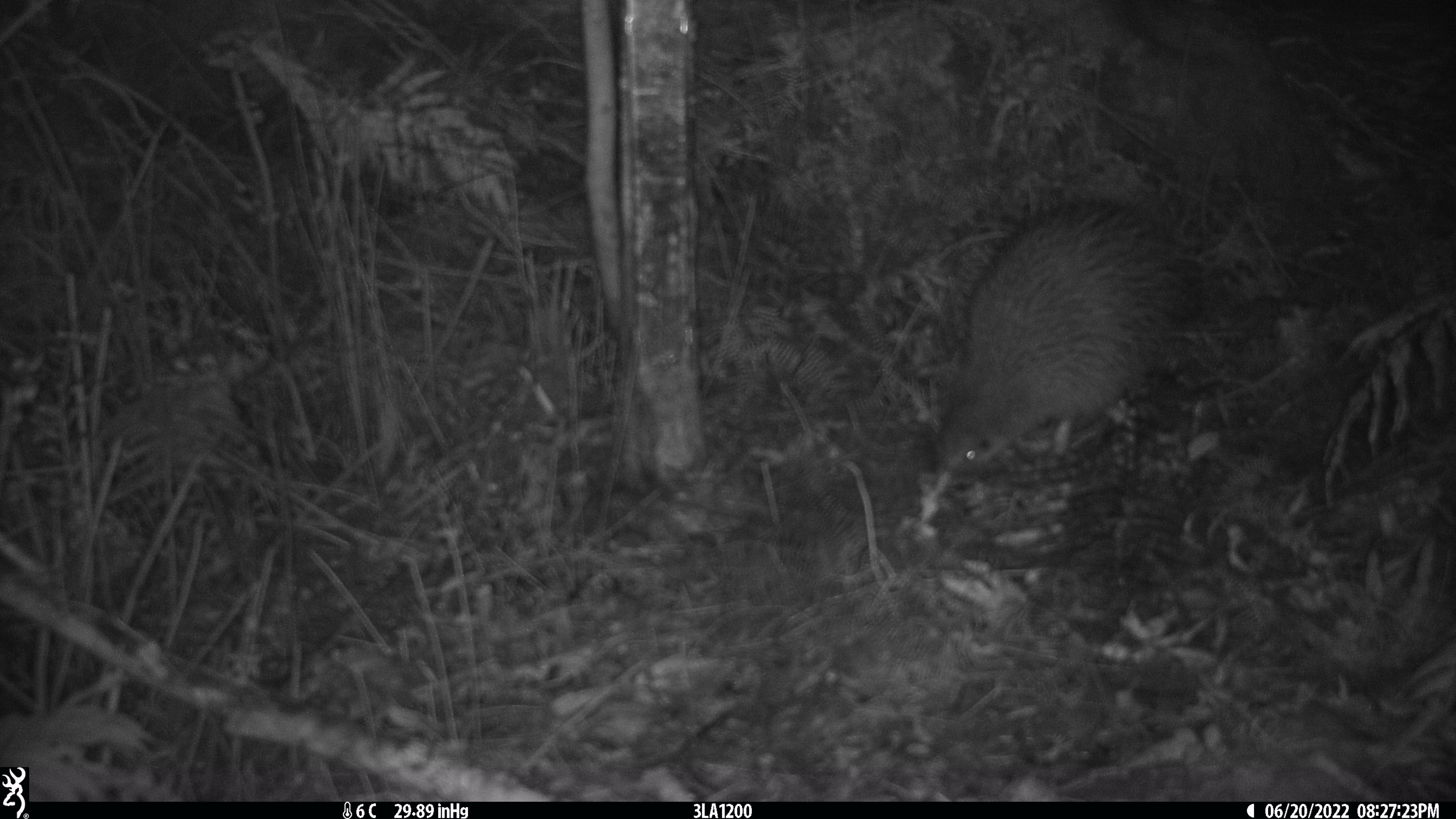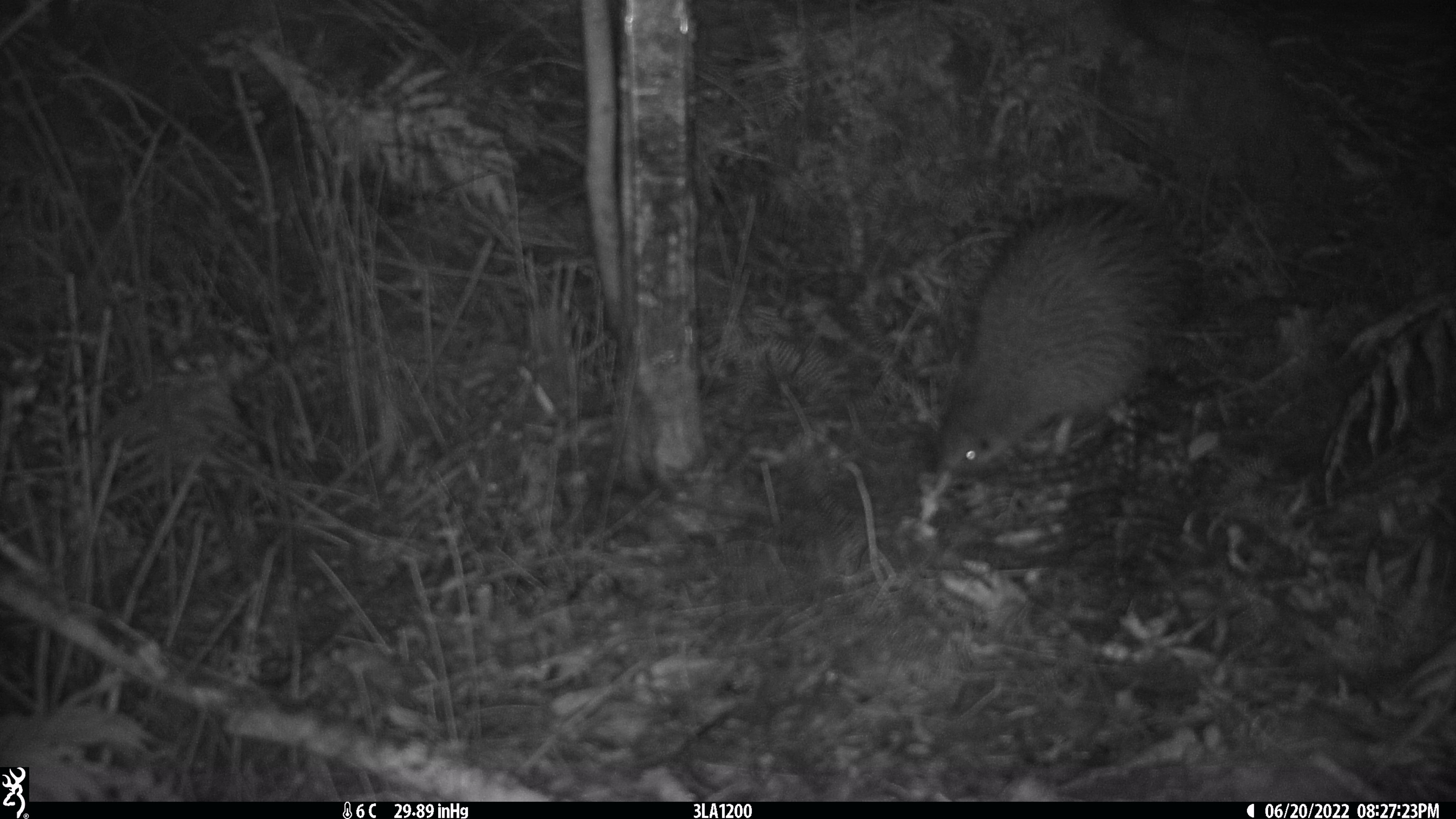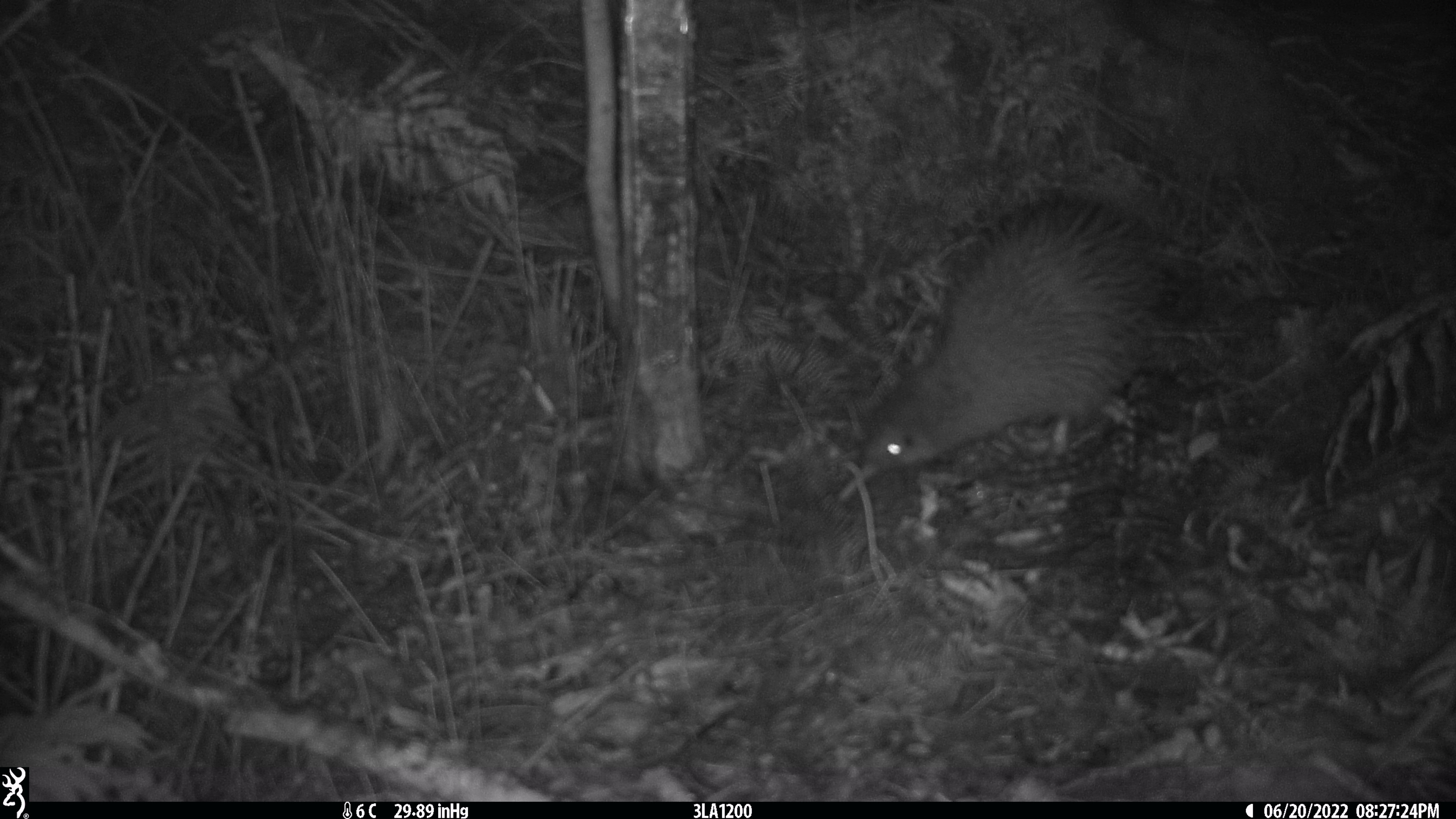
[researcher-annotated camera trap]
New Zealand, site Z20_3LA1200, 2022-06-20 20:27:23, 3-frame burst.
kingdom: Animalia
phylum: Chordata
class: Aves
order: Apterygiformes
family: Apterygidae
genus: Apteryx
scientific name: Apteryx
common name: kiwi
Kiwi (Apteryx).